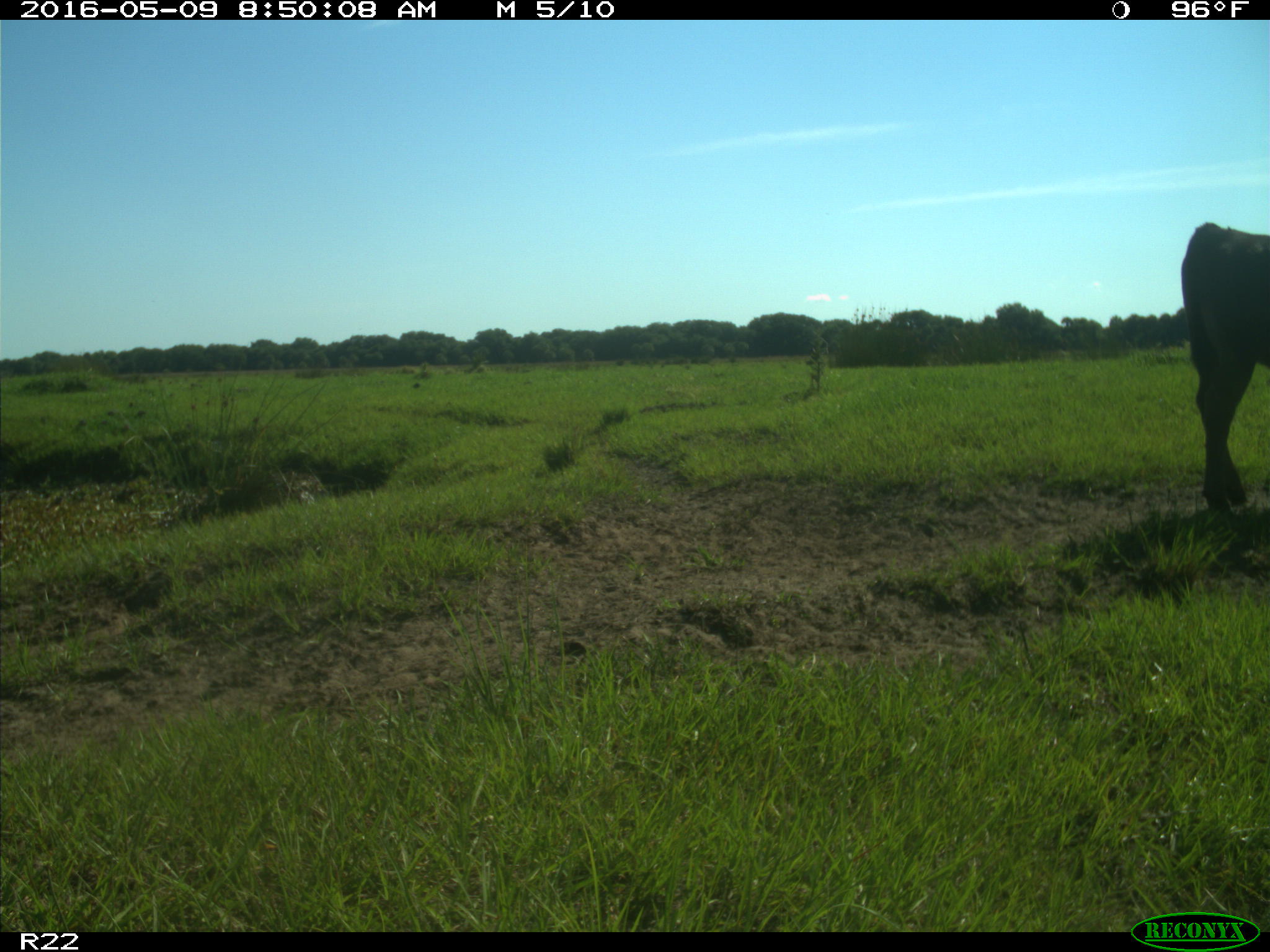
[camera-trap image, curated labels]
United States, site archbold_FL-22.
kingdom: Animalia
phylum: Chordata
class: Mammalia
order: Artiodactyla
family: Bovidae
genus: Bos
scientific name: Bos taurus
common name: domestic cow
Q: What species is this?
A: Bos taurus (domestic cow).